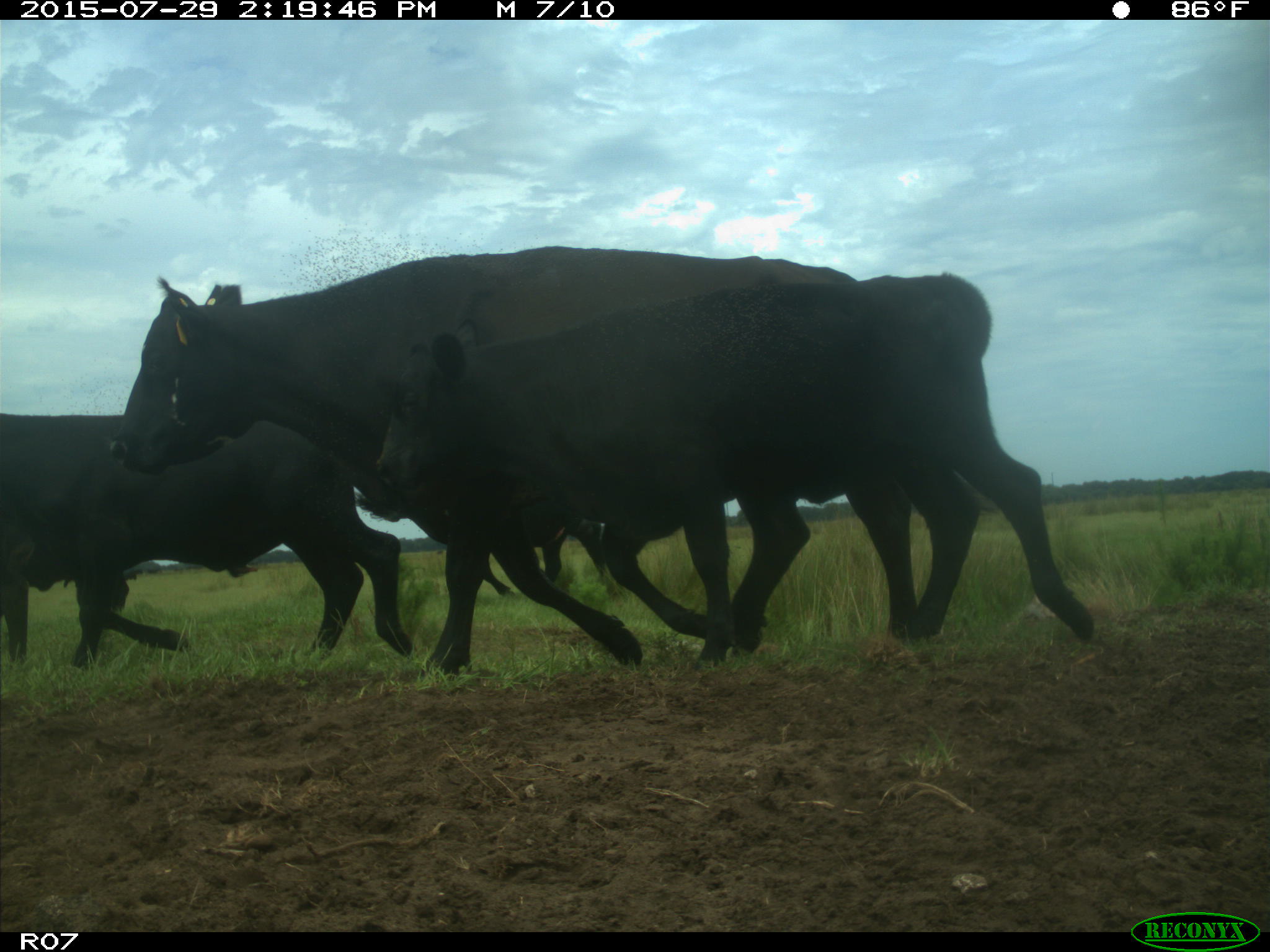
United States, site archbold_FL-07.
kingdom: Animalia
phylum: Chordata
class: Mammalia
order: Artiodactyla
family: Bovidae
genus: Bos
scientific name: Bos taurus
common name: domestic cow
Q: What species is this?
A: Bos taurus (domestic cow).